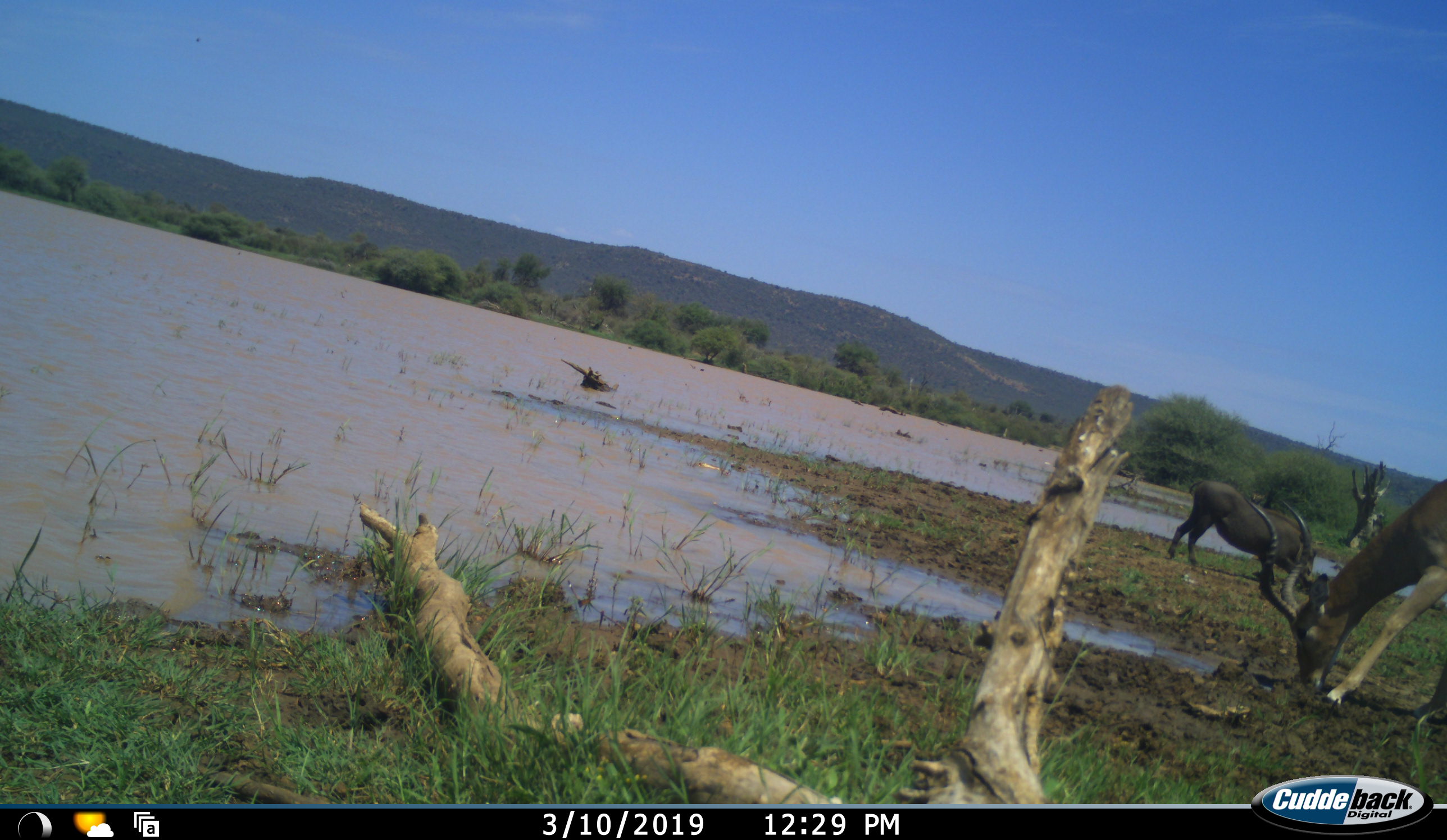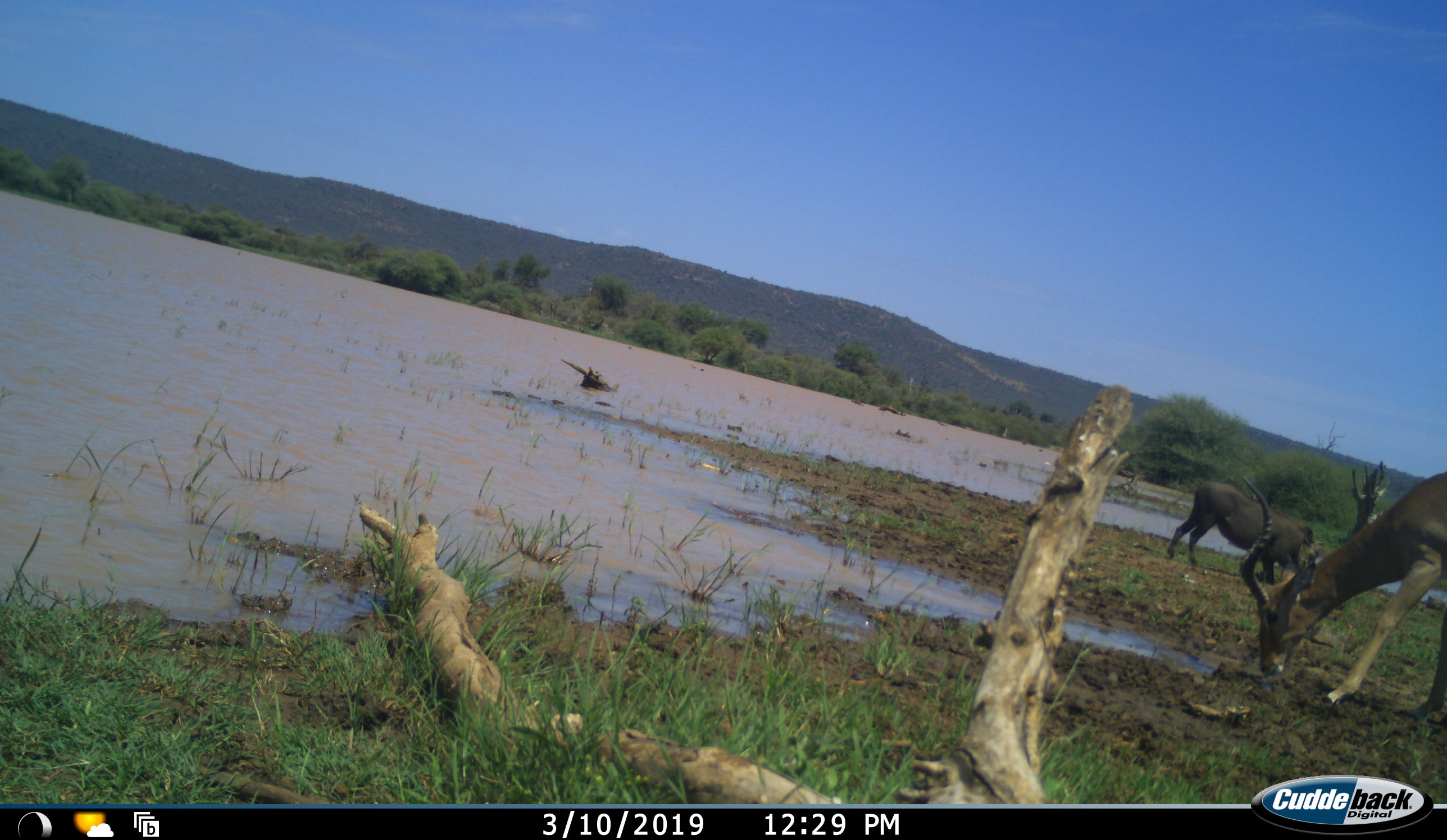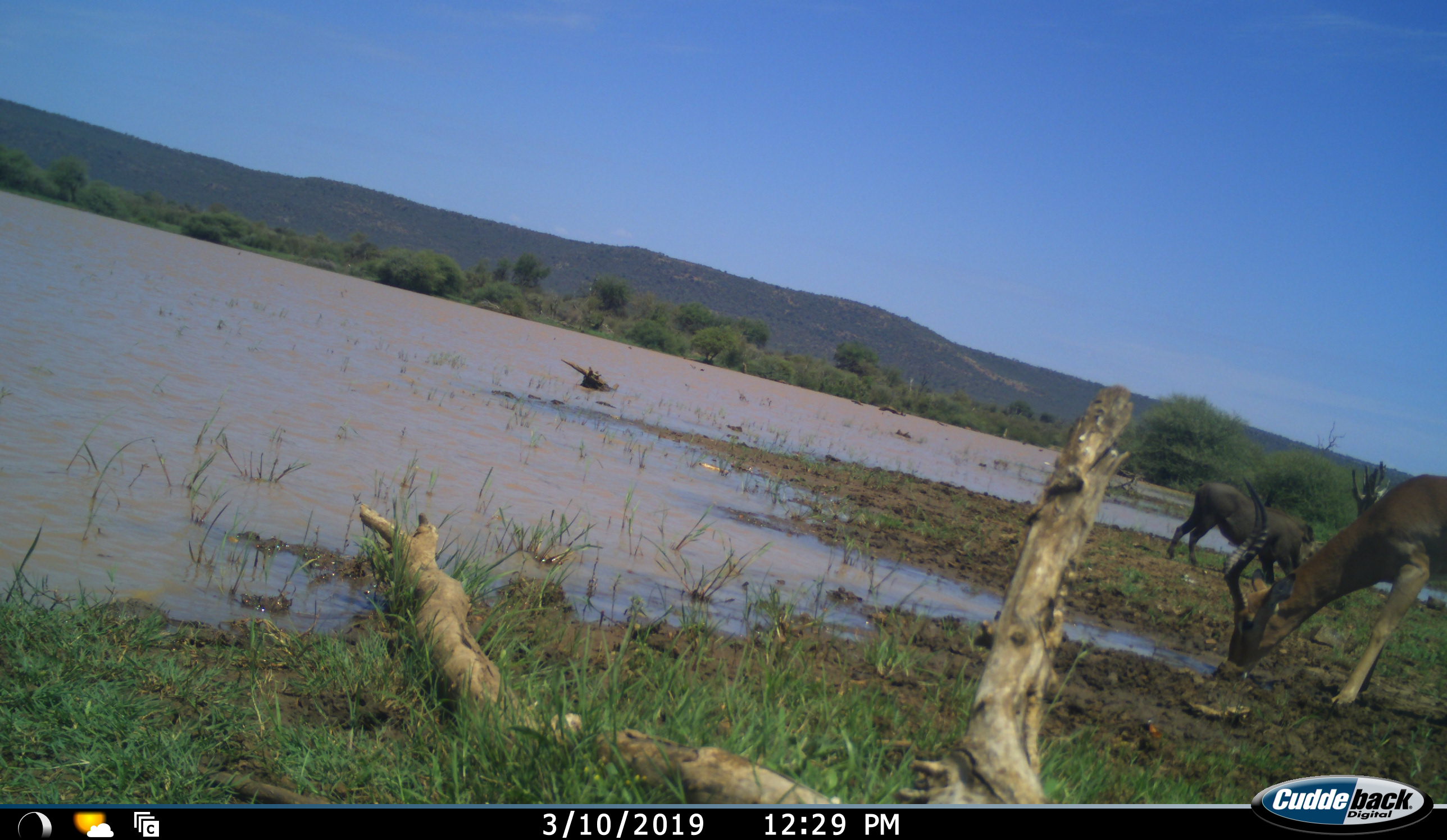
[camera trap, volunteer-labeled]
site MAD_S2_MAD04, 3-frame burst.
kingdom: Animalia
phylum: Chordata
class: Mammalia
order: Artiodactyla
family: Bovidae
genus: Aepyceros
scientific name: Aepyceros melampus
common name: impala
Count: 1.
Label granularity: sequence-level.